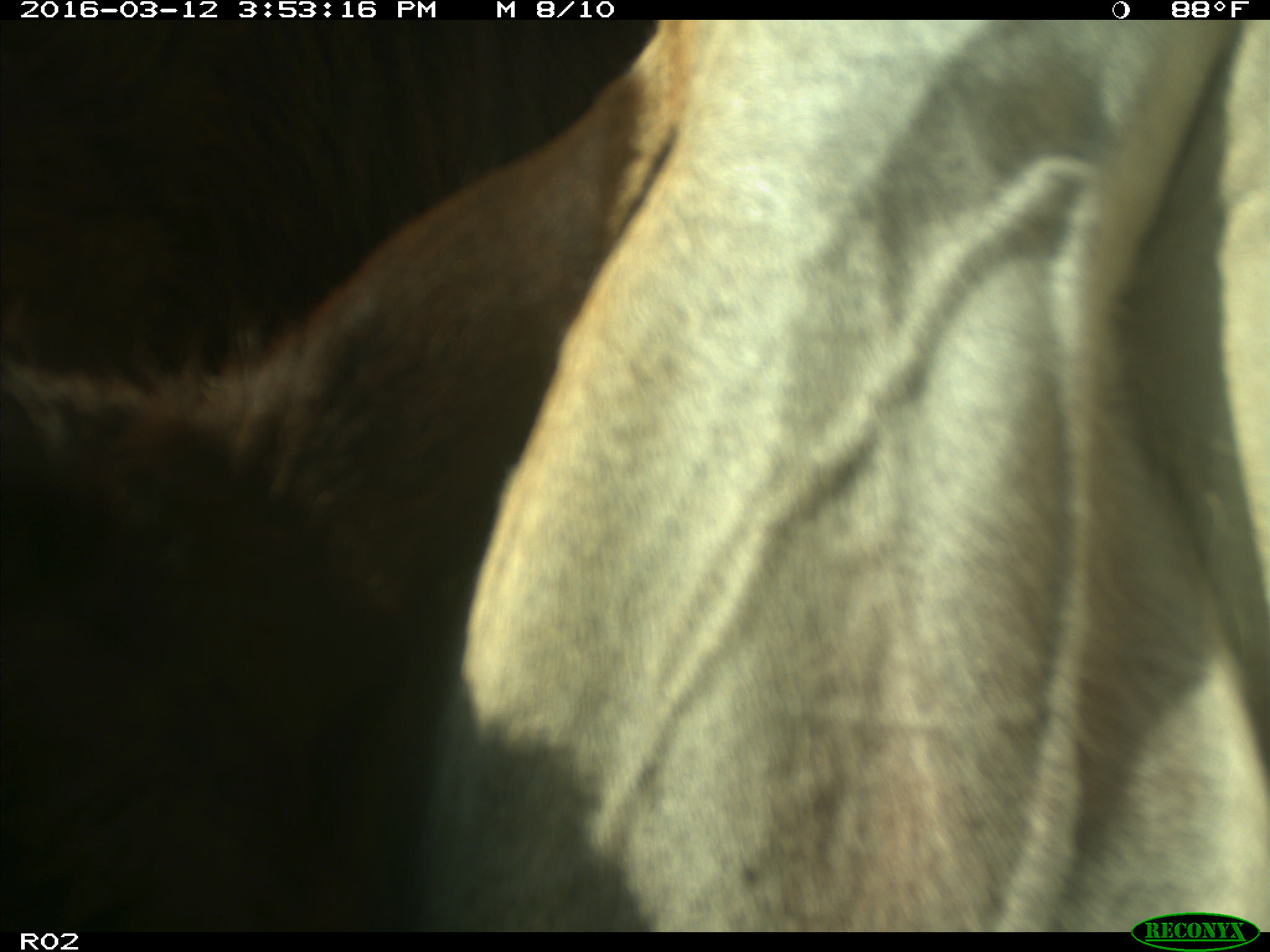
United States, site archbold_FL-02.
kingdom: Animalia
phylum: Chordata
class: Mammalia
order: Artiodactyla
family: Bovidae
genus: Bos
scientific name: Bos taurus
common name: domestic cow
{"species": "Bos taurus (domestic cow)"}